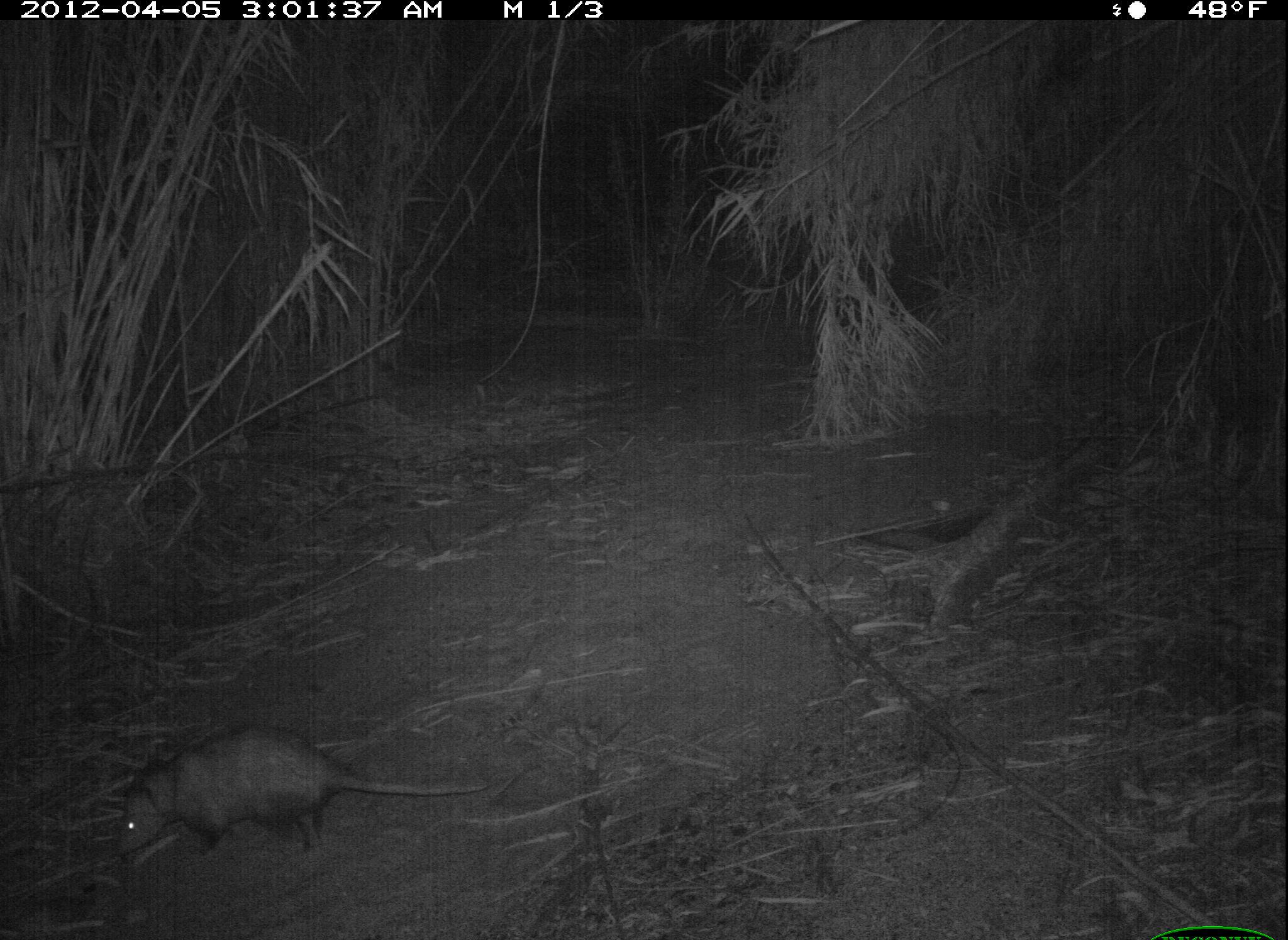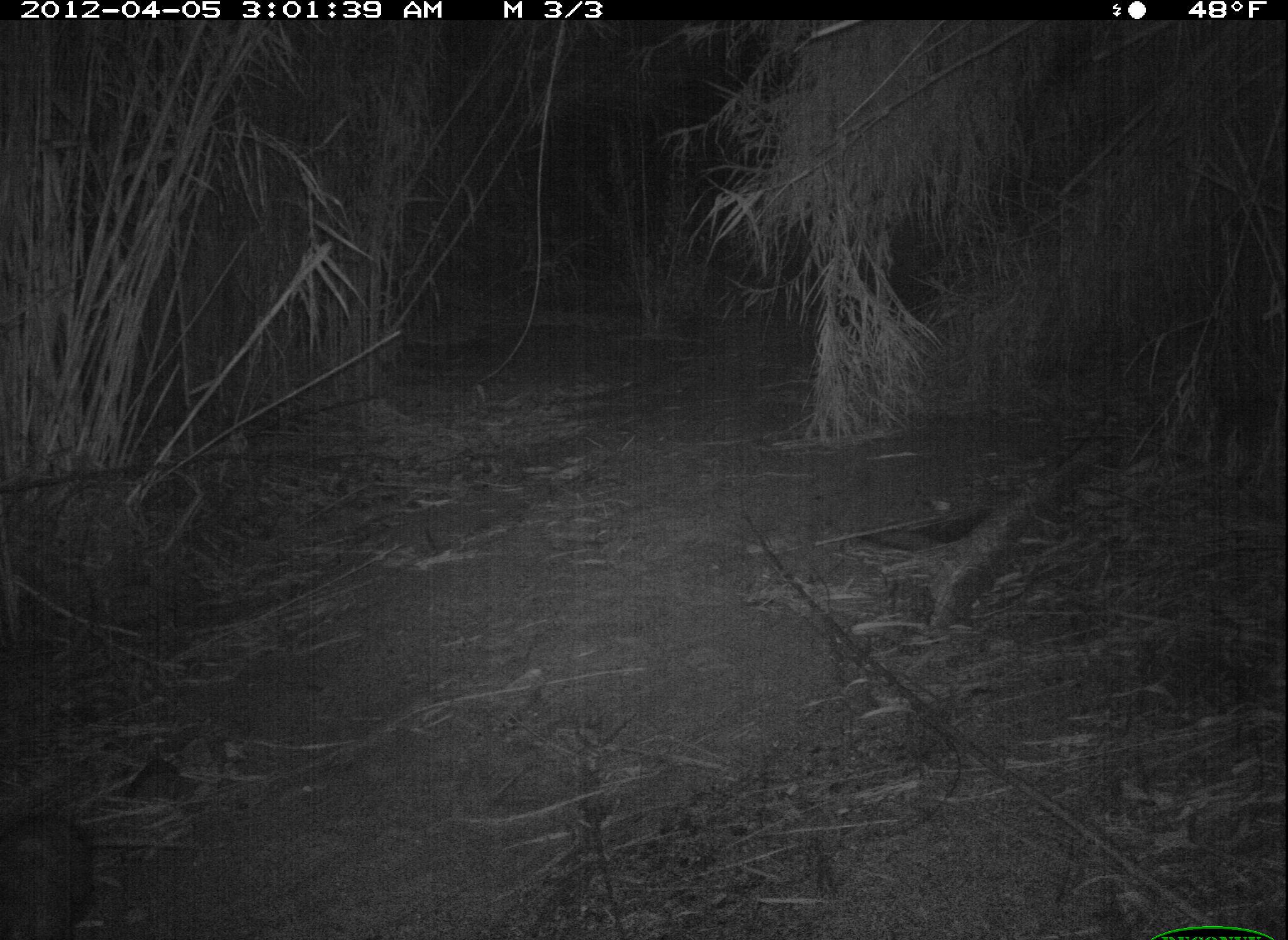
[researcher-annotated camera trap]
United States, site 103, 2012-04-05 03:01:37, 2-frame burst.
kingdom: Animalia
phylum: Chordata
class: Mammalia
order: Didelphimorphia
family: Didelphidae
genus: Didelphis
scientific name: Didelphis virginiana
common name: virginia opossum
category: opossum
Opossum (virginia opossum) (Didelphis virginiana).